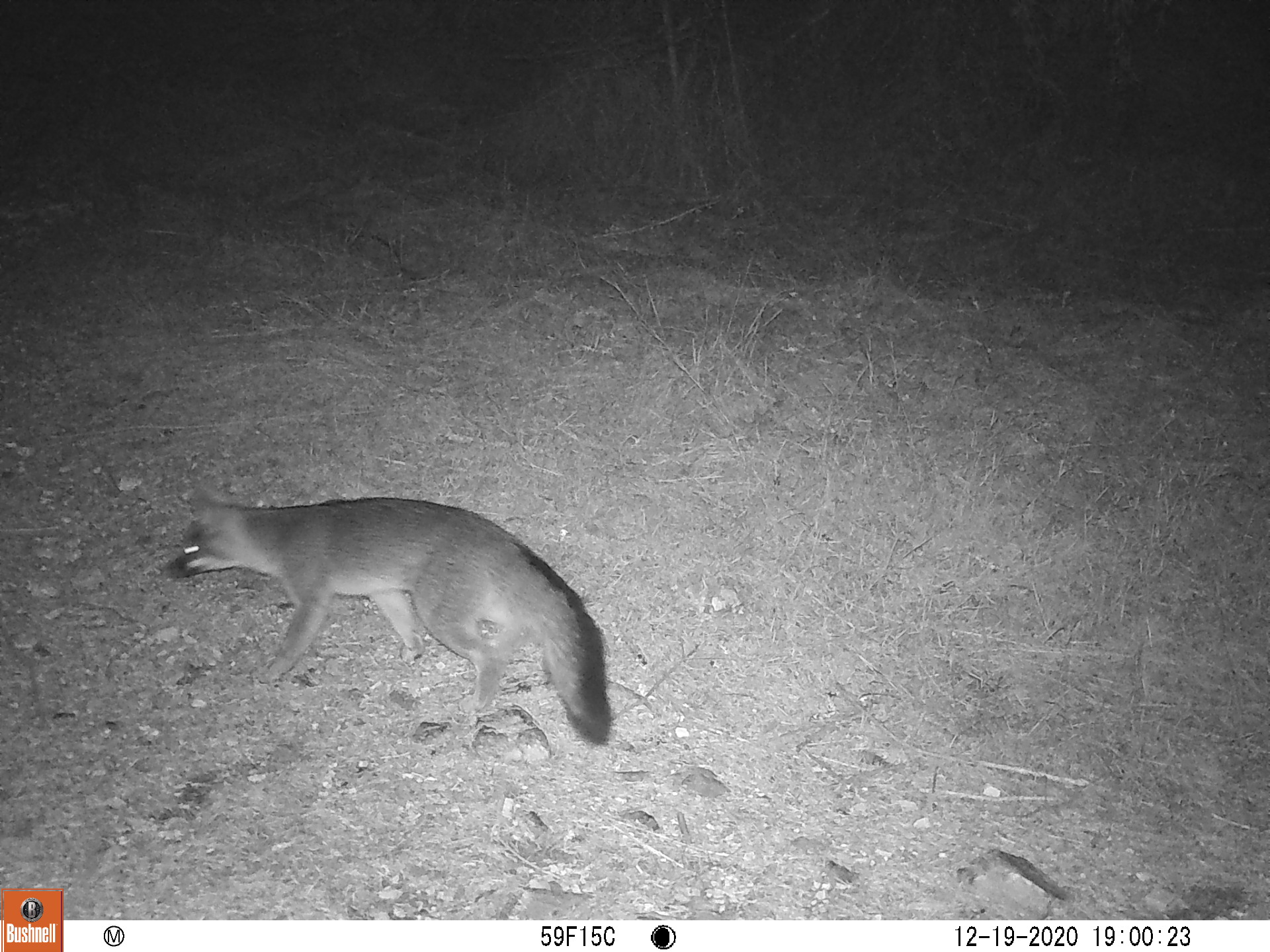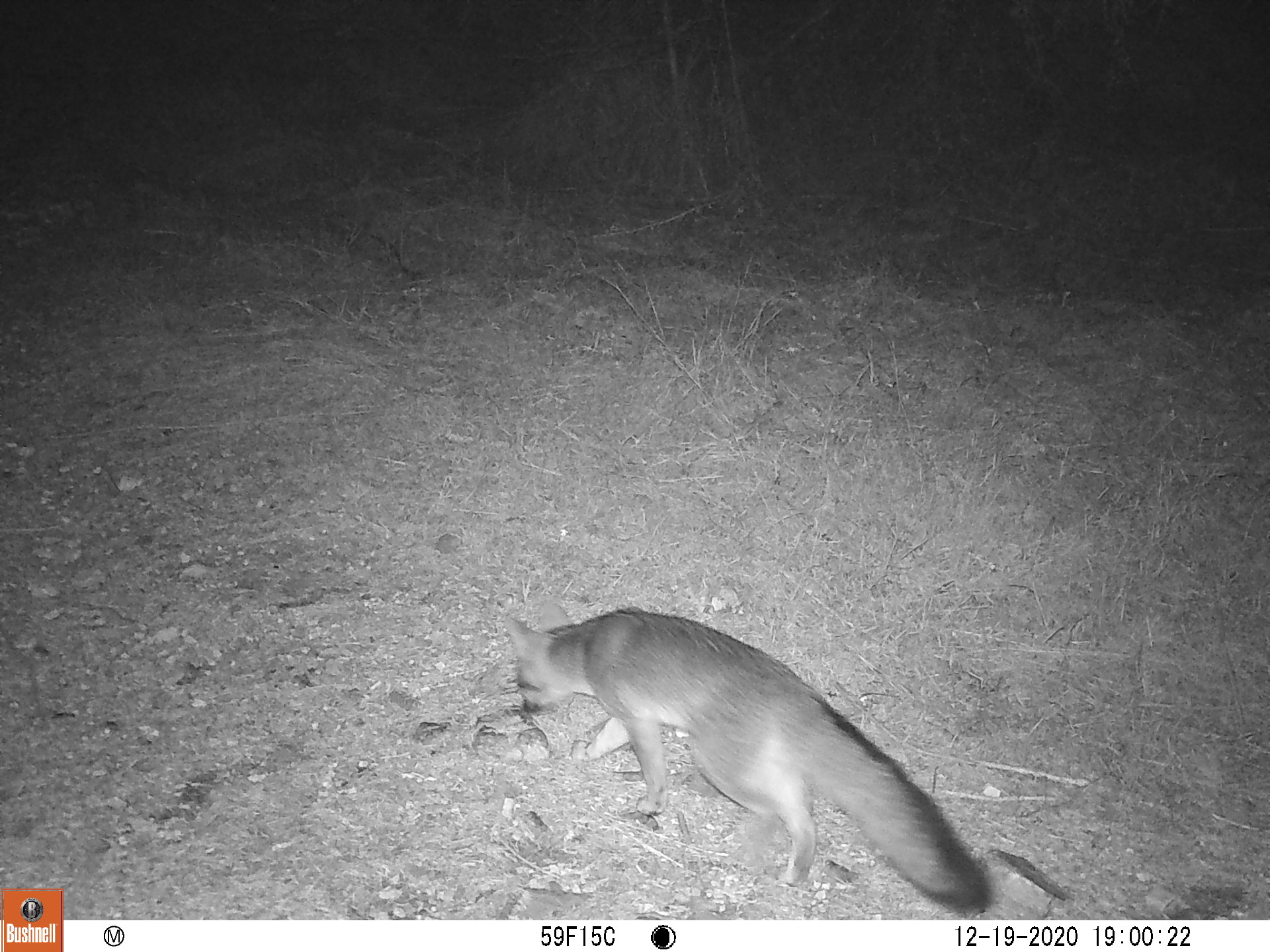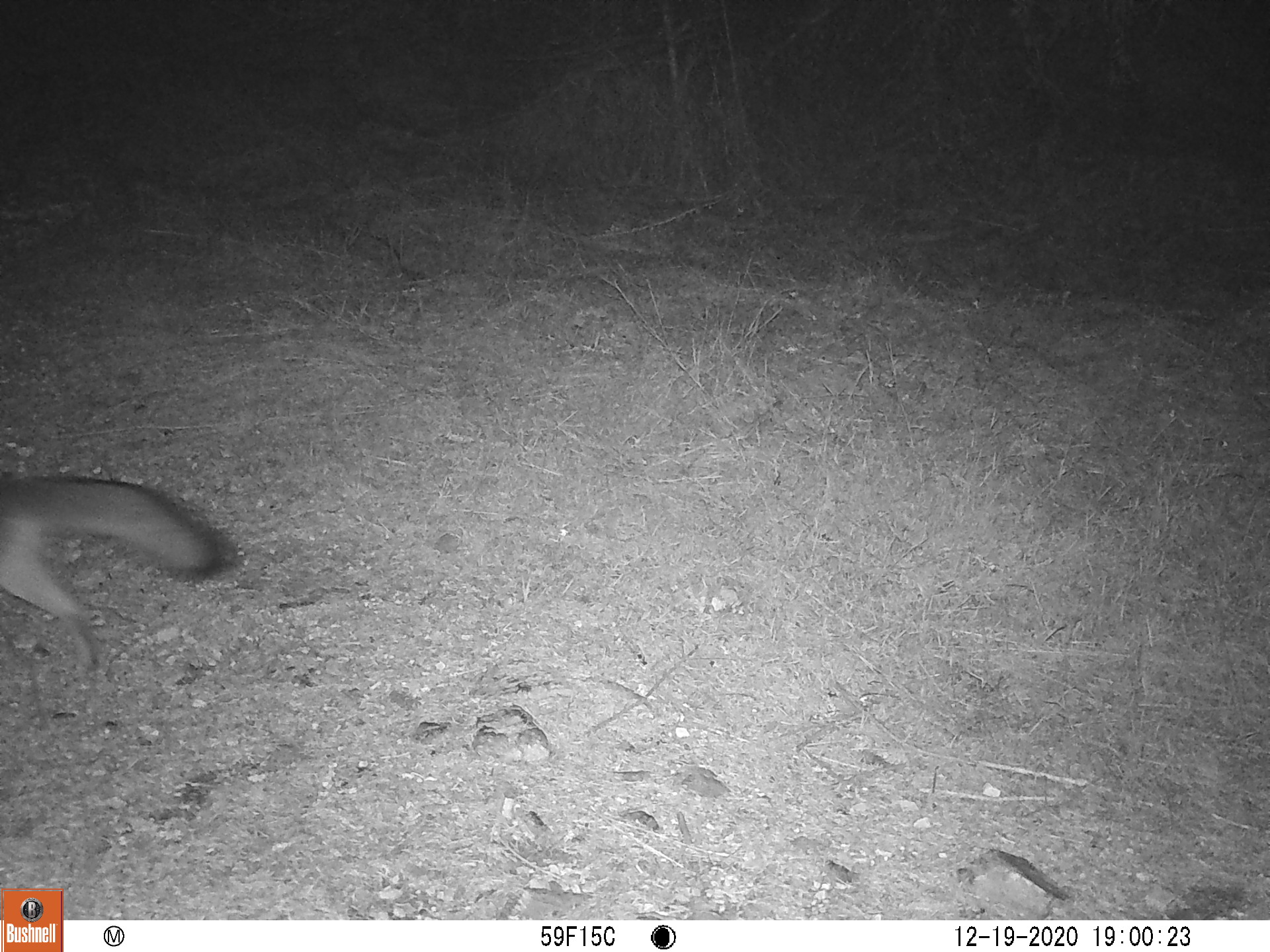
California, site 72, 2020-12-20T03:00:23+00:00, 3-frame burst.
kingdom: Animalia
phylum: Chordata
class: Mammalia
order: Carnivora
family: Canidae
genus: Urocyon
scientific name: Urocyon cinereoargenteus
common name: gray fox